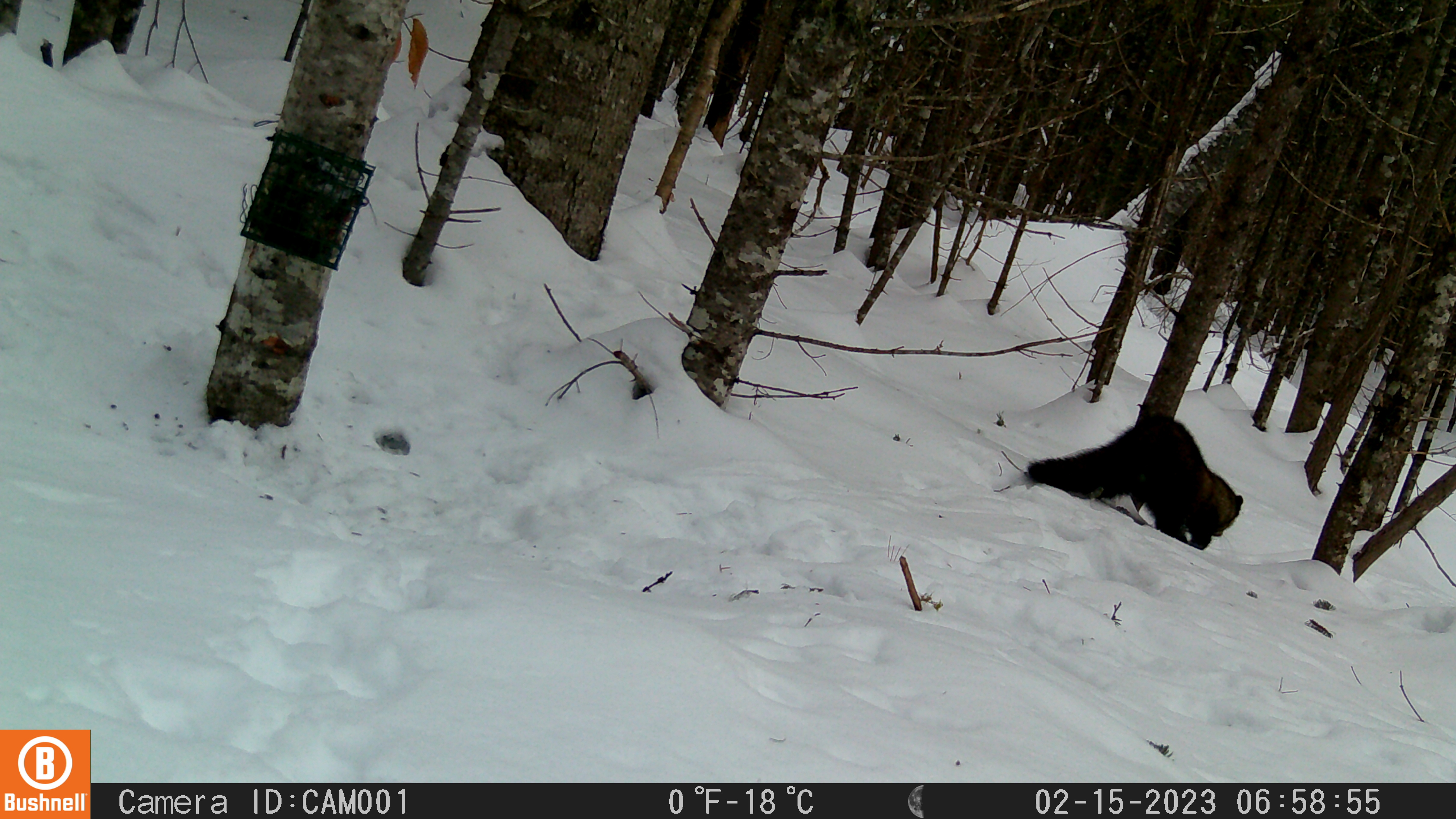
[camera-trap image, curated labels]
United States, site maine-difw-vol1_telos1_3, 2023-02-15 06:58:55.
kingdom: Animalia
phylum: Chordata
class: Mammalia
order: Carnivora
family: Mustelidae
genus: Pekania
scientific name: Pekania pennanti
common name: fisher